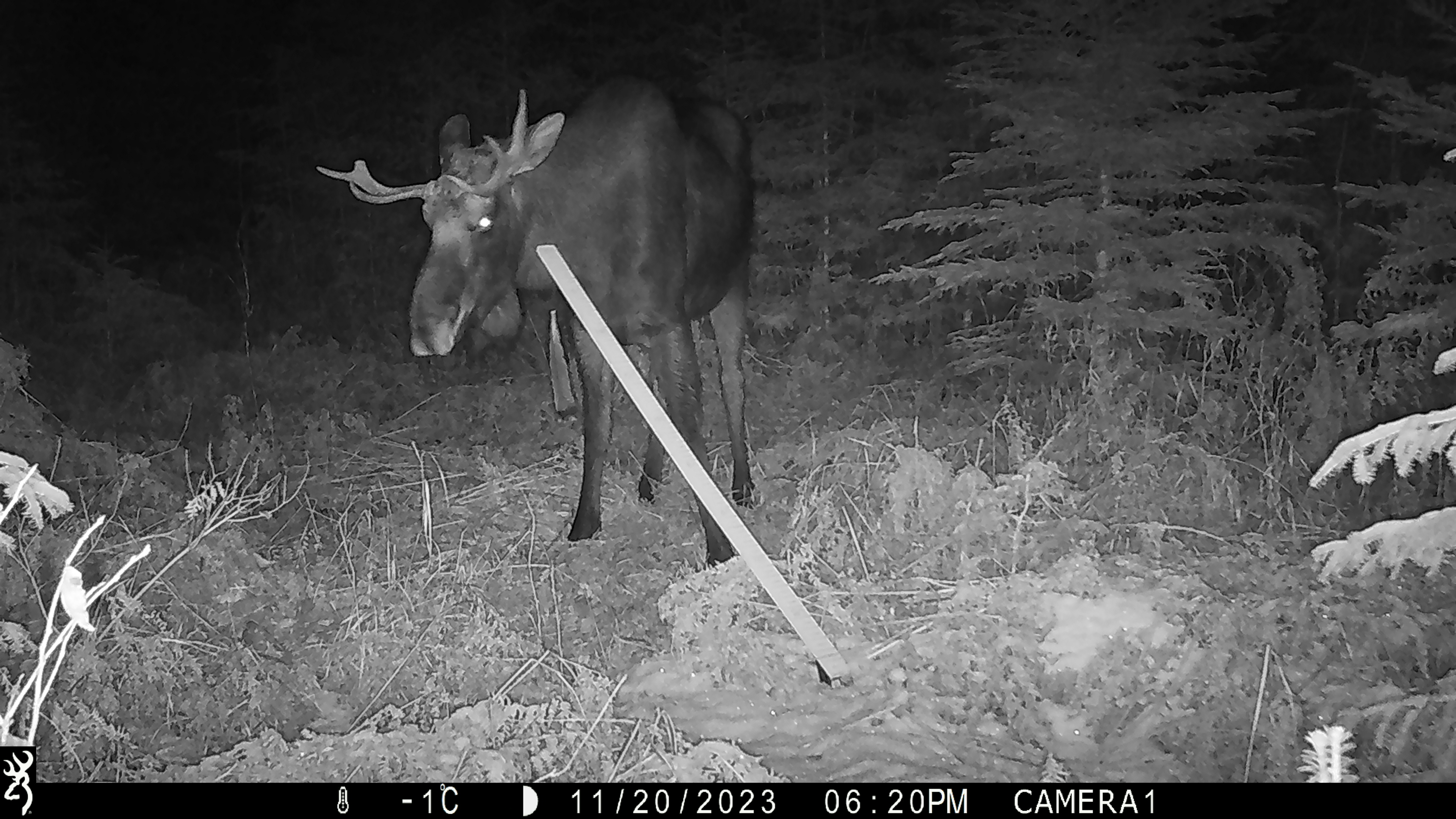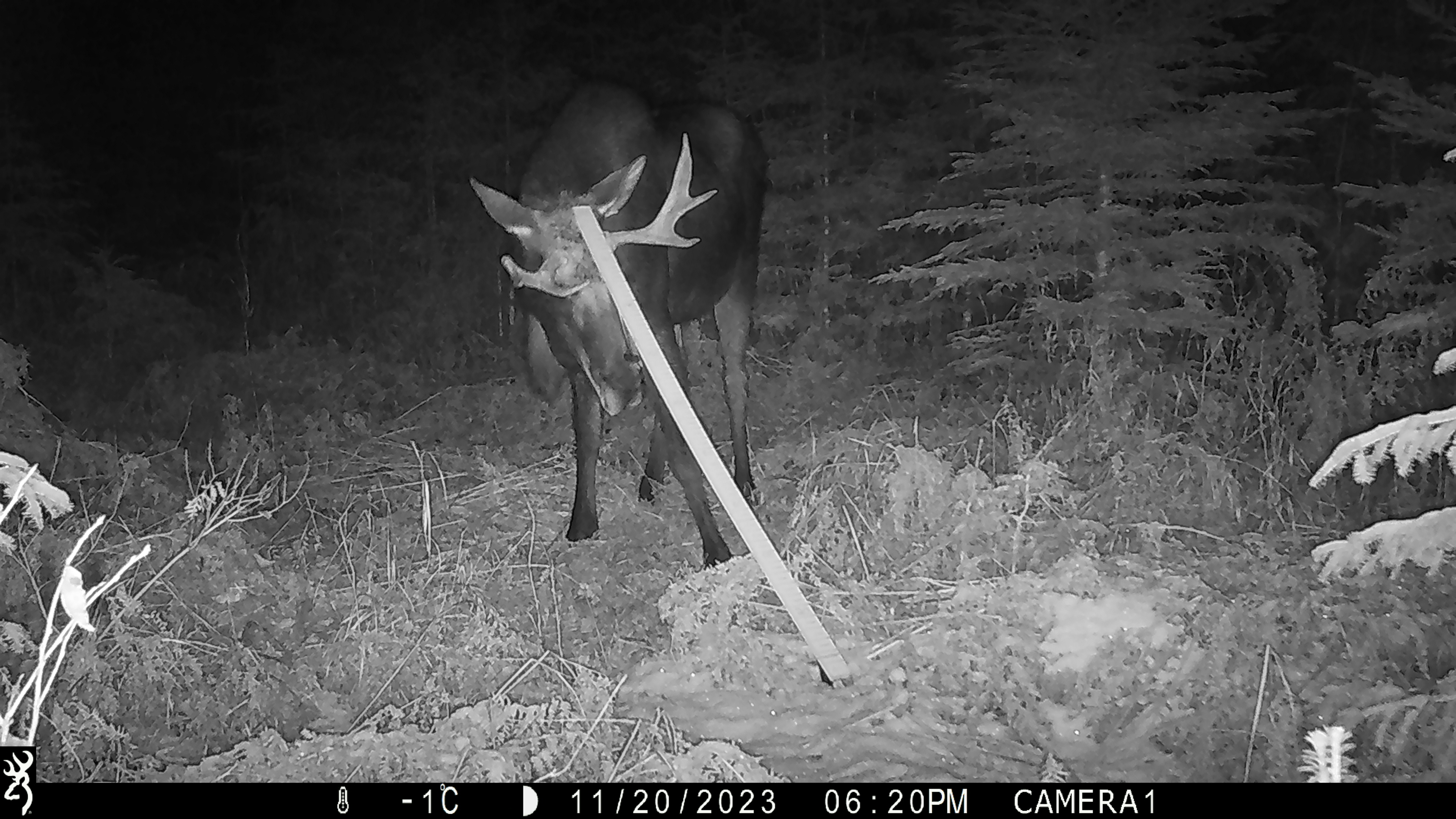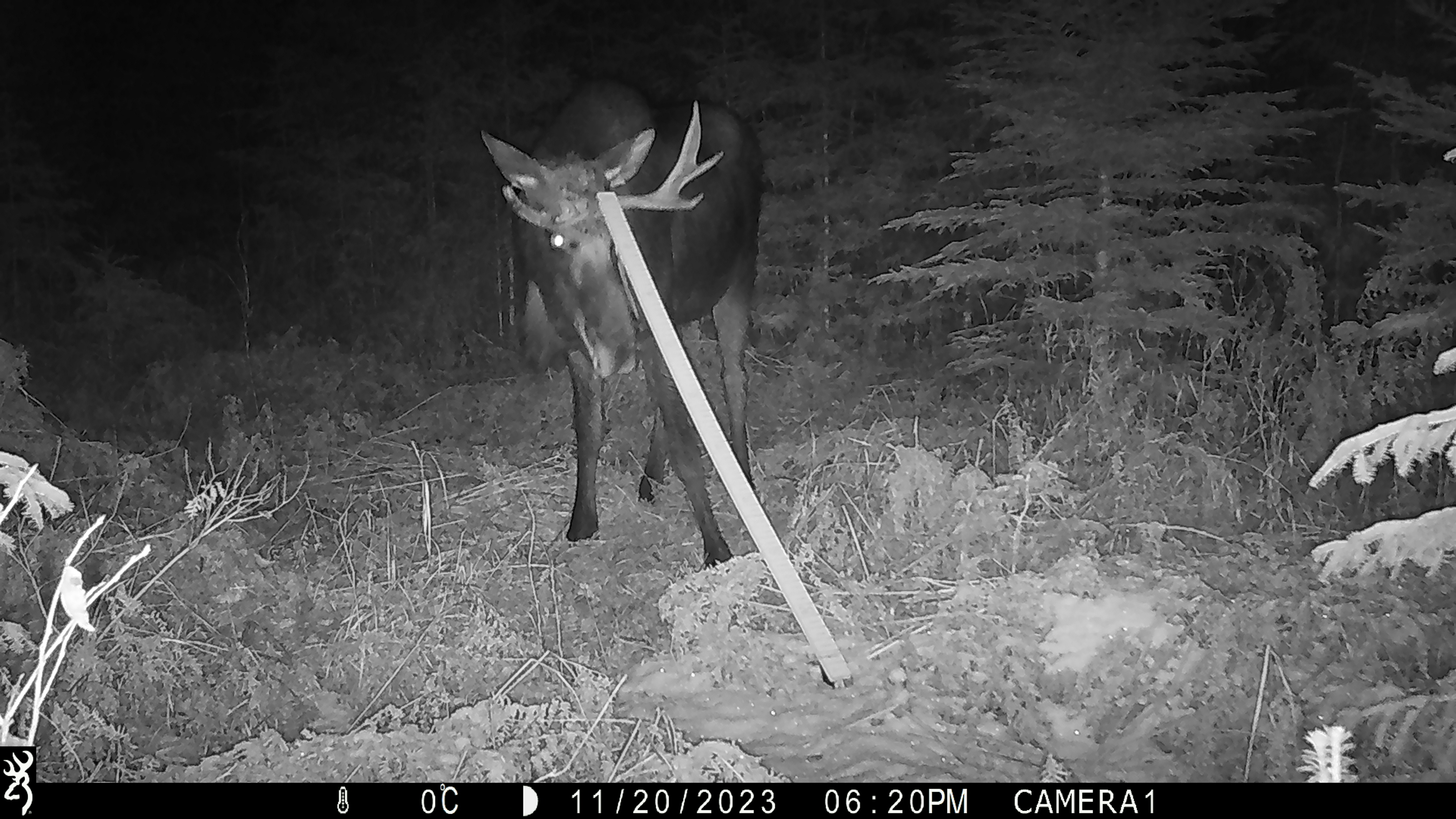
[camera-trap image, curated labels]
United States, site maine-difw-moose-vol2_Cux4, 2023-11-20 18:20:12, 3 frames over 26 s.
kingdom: Animalia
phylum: Chordata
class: Mammalia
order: Artiodactyla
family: Cervidae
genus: Alces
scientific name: Alces alces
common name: moose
Moose (Alces alces).